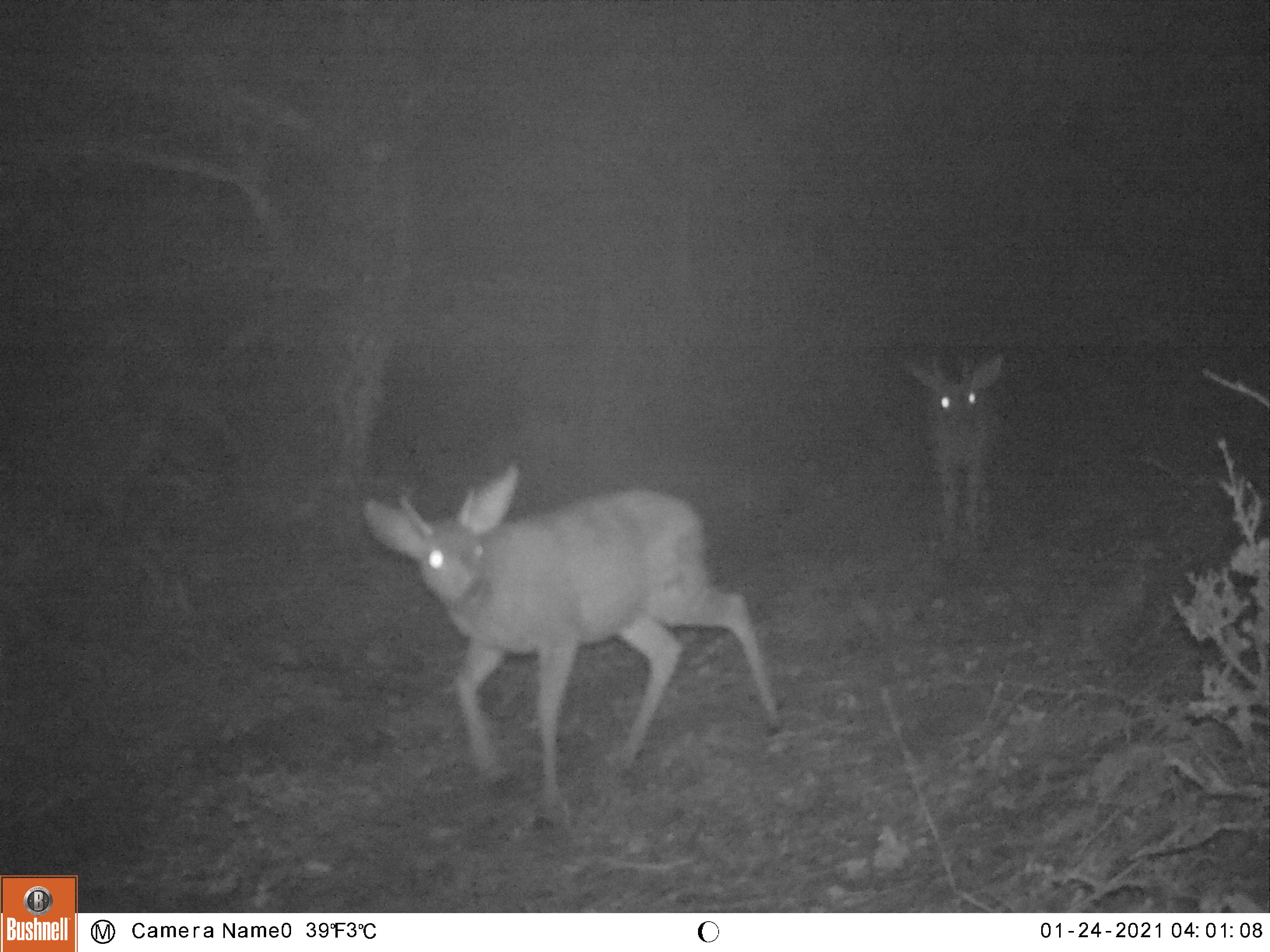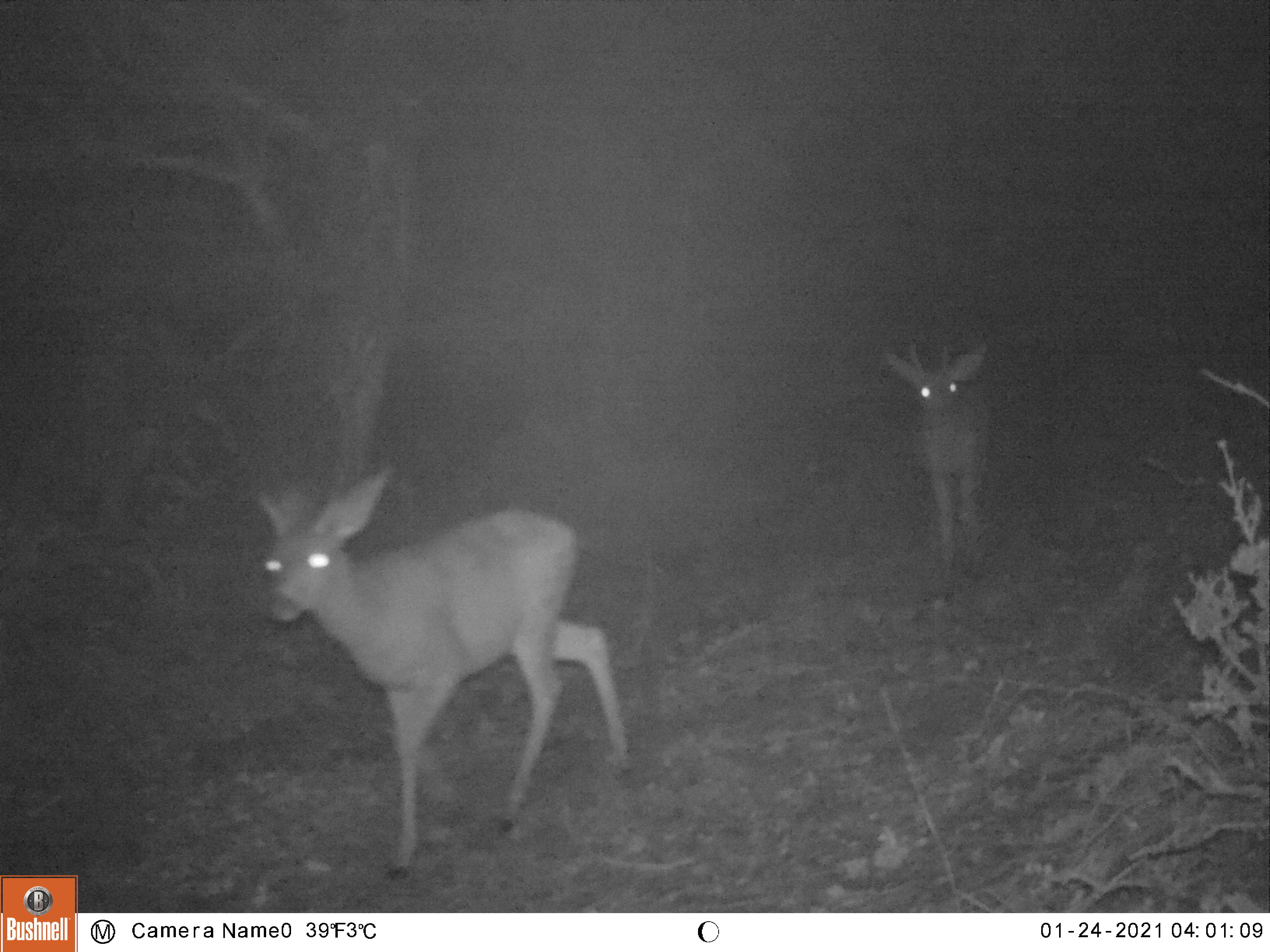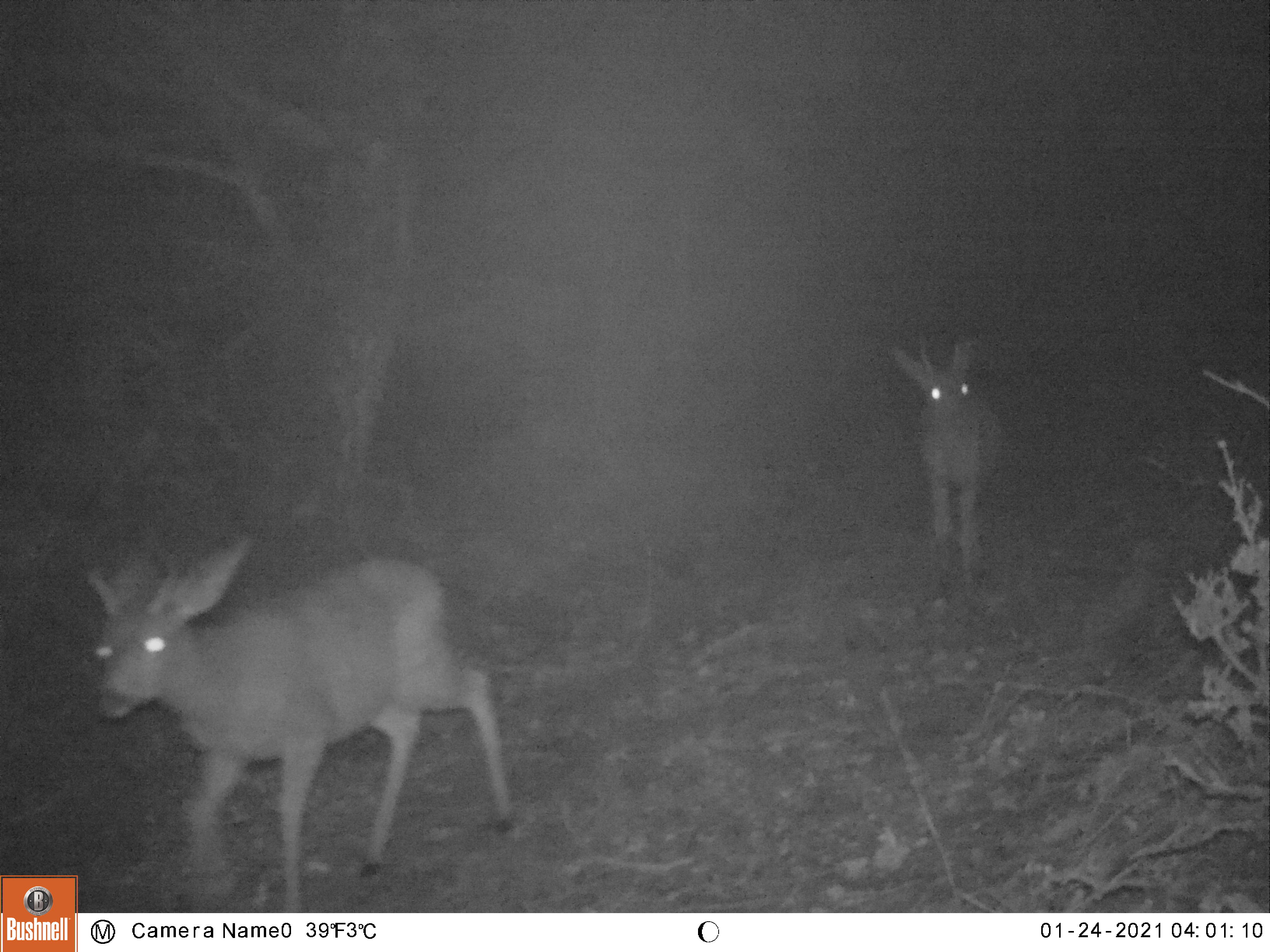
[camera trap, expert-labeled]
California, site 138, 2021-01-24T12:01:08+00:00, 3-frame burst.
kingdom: Animalia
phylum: Chordata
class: Mammalia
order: Artiodactyla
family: Cervidae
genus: Odocoileus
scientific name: Odocoileus hemionus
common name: mule deer